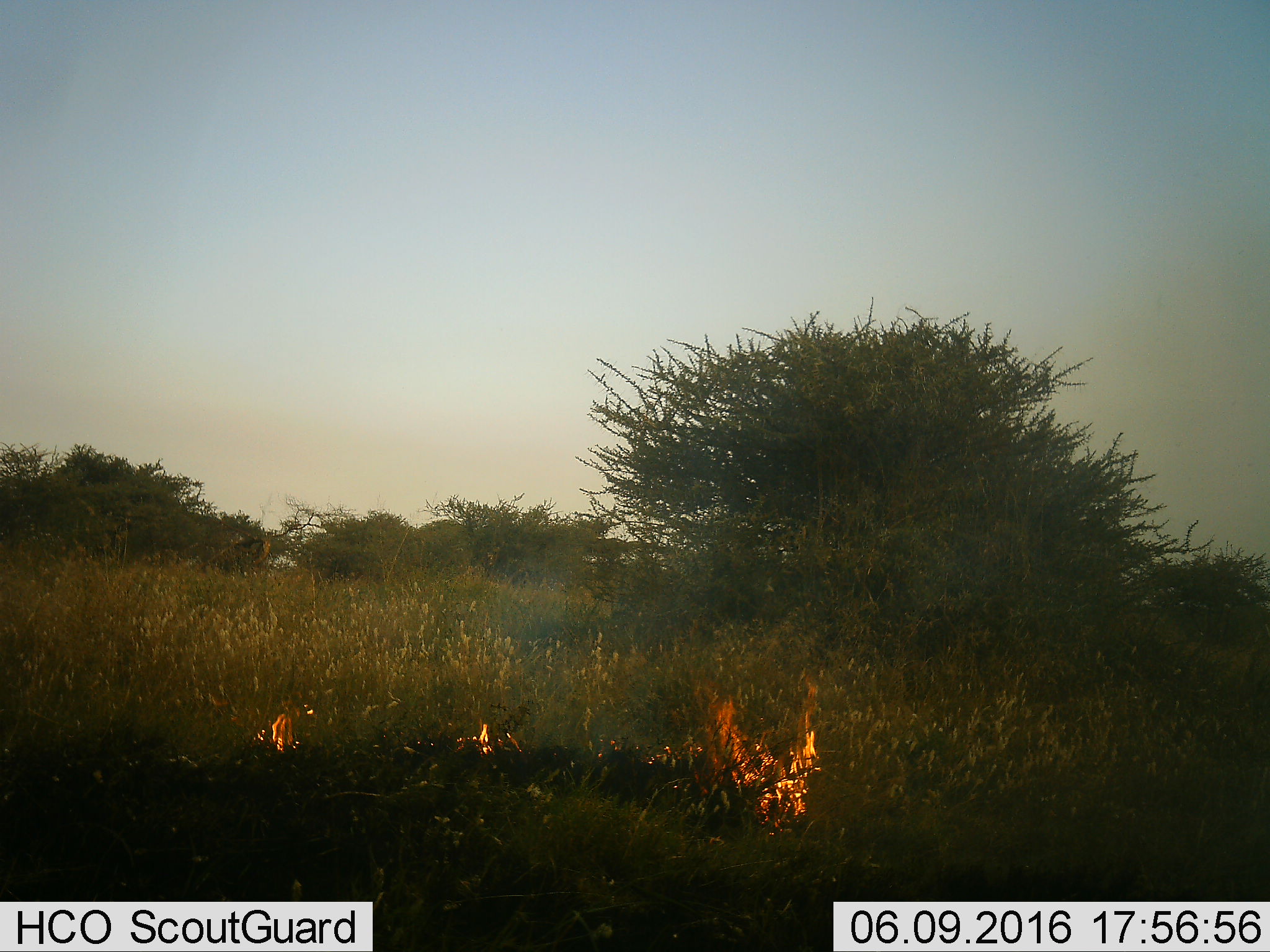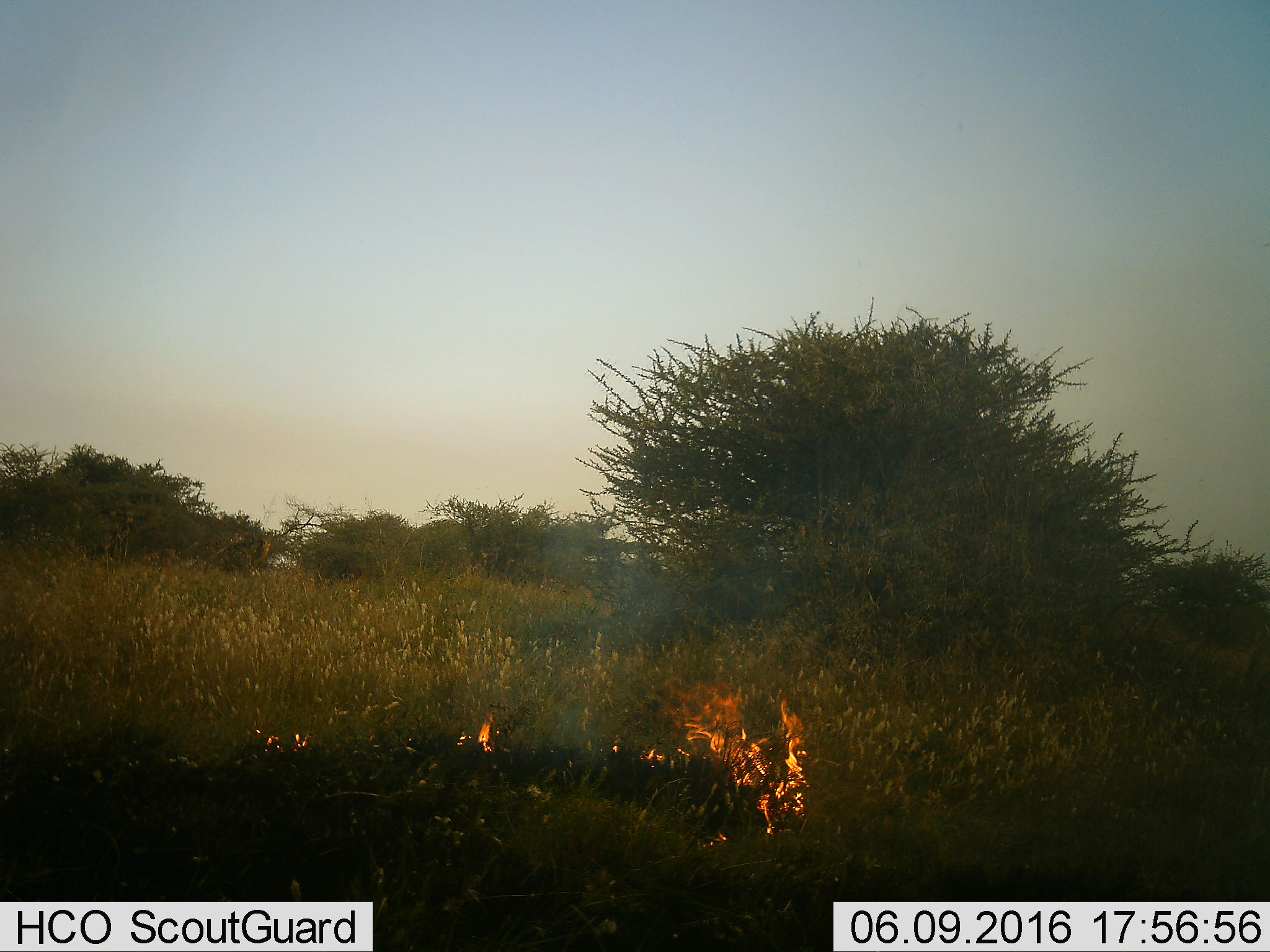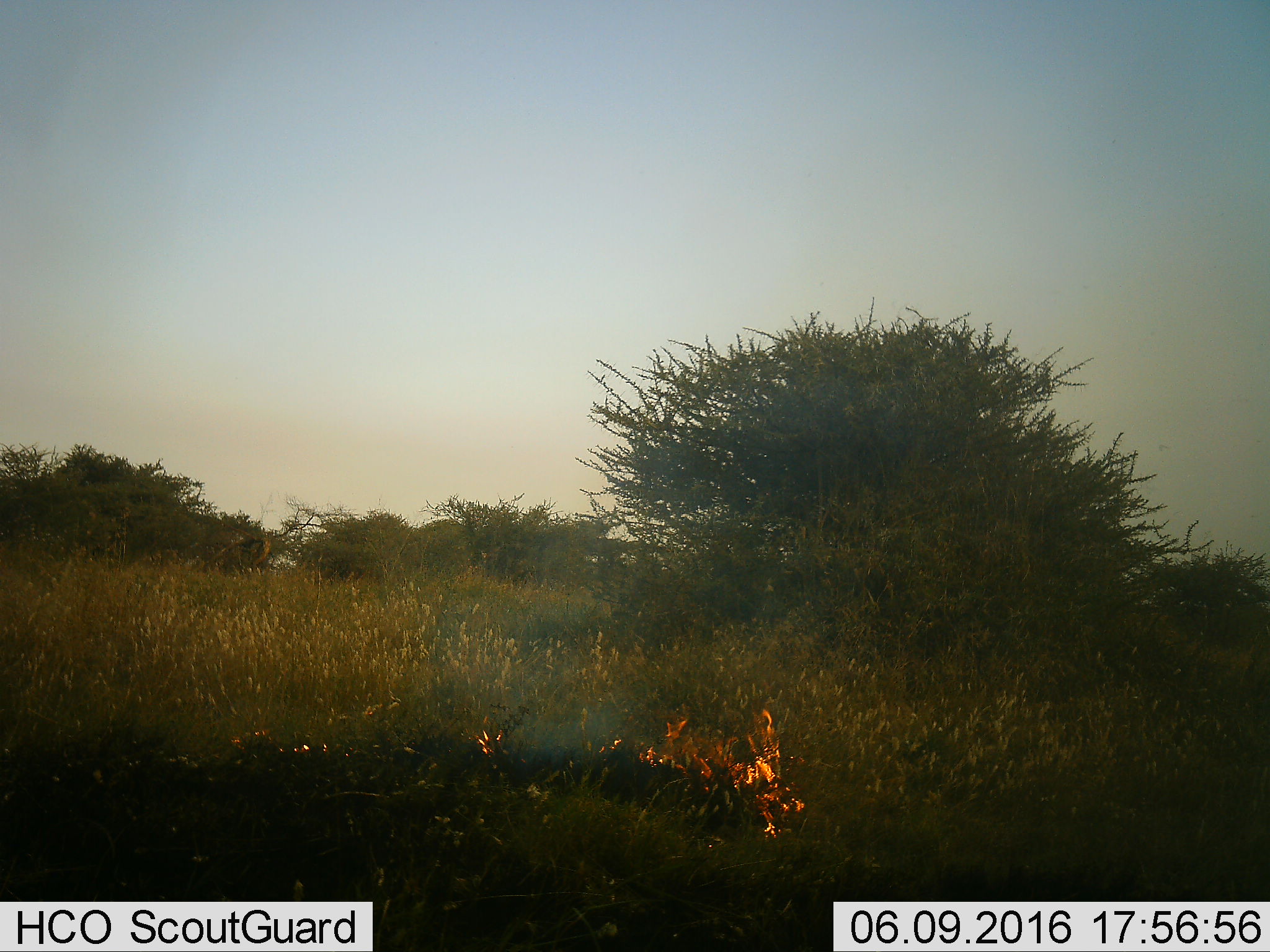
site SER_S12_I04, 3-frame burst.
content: unidentified animal